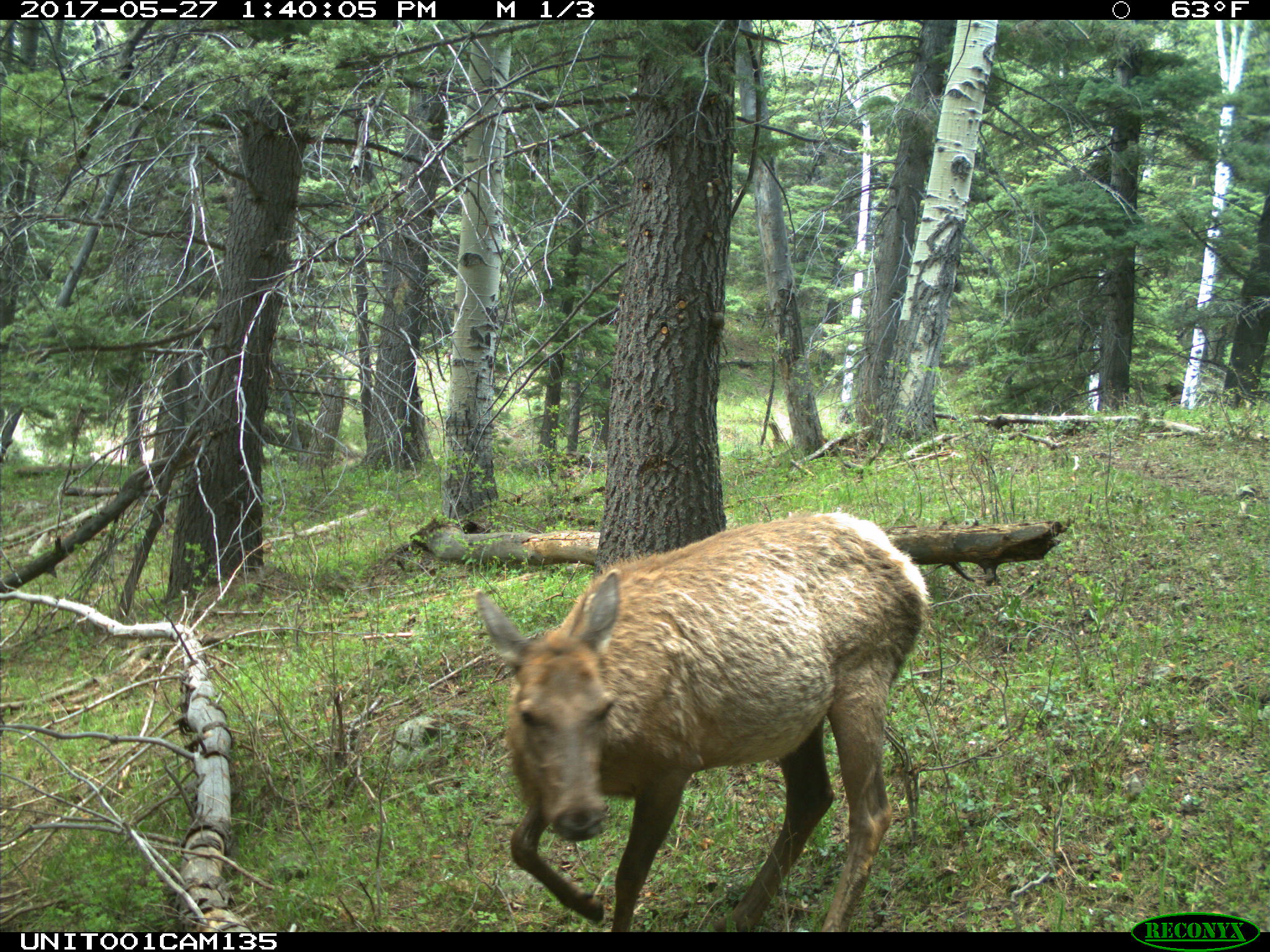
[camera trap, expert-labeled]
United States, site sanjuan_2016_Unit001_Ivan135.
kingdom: Animalia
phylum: Chordata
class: Mammalia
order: Artiodactyla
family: Cervidae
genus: Cervus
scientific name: Cervus elaphus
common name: red deer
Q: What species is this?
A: Cervus elaphus (red deer).